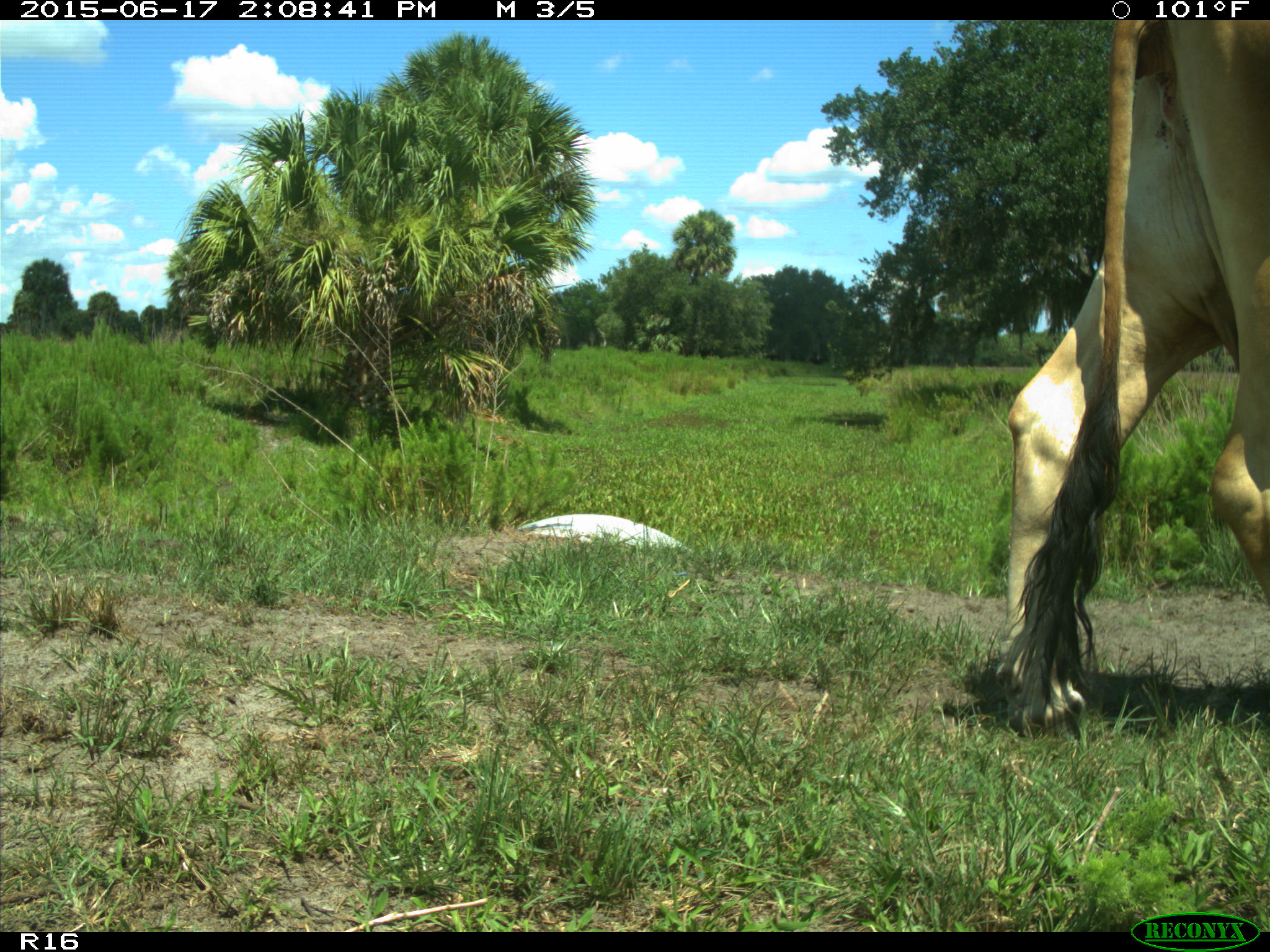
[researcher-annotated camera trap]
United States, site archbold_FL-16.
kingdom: Animalia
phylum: Chordata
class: Mammalia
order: Artiodactyla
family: Bovidae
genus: Bos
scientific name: Bos taurus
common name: domestic cow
Bos taurus (domestic cow).